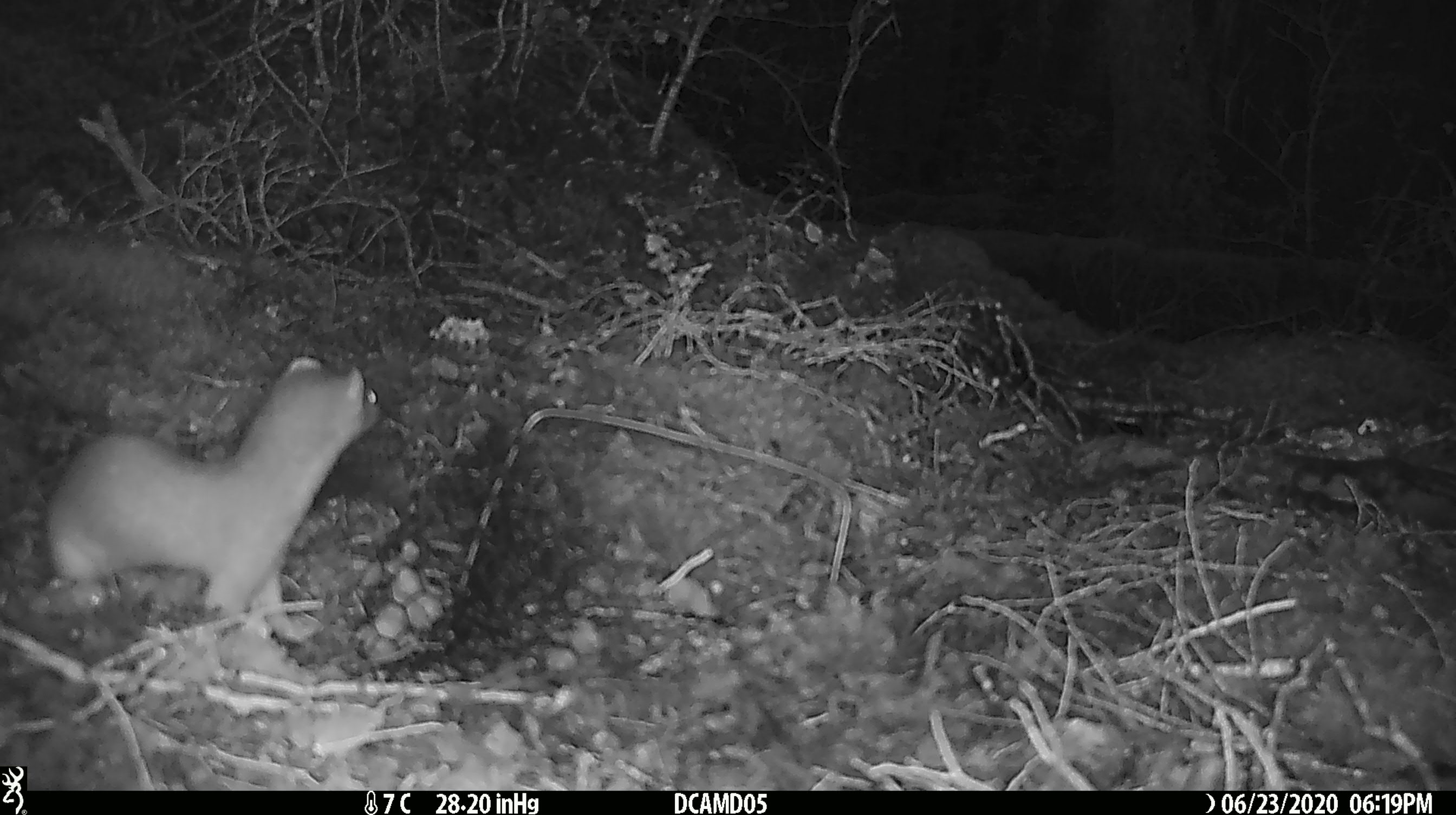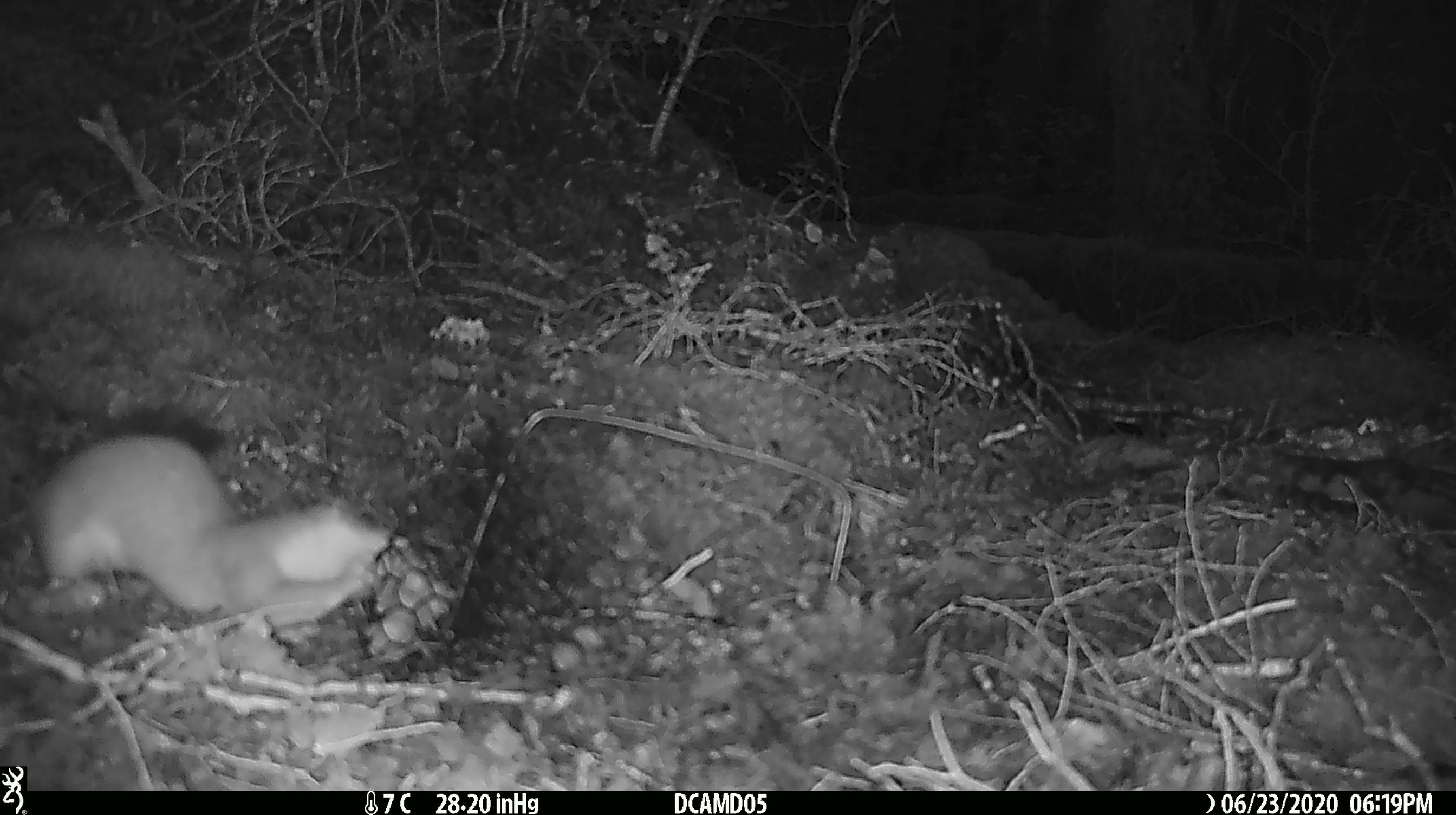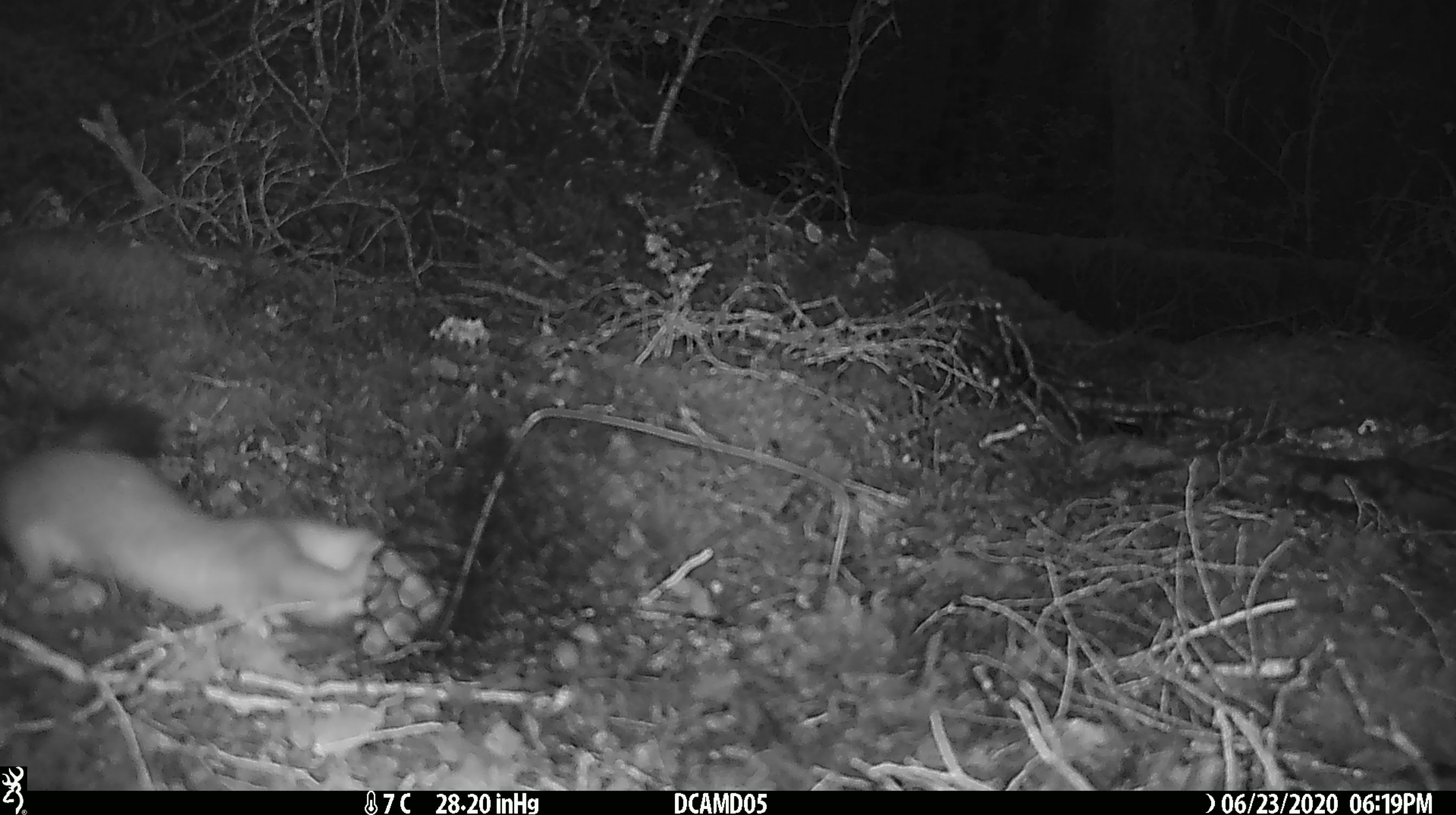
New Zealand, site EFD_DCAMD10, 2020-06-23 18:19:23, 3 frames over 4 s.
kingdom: Animalia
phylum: Chordata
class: Mammalia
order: Carnivora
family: Mustelidae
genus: Mustela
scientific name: Mustela erminea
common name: stoat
Stoat (Mustela erminea).